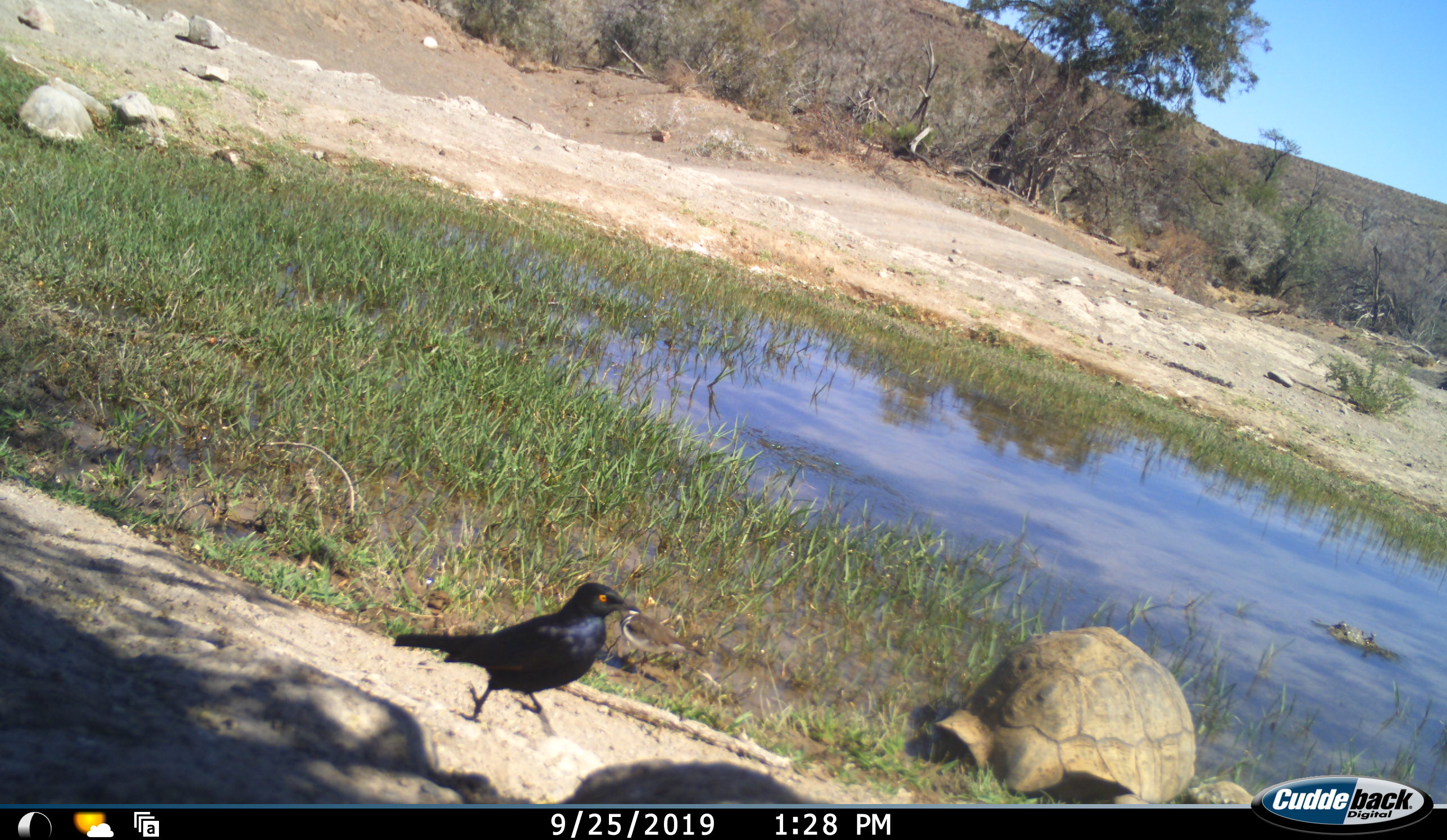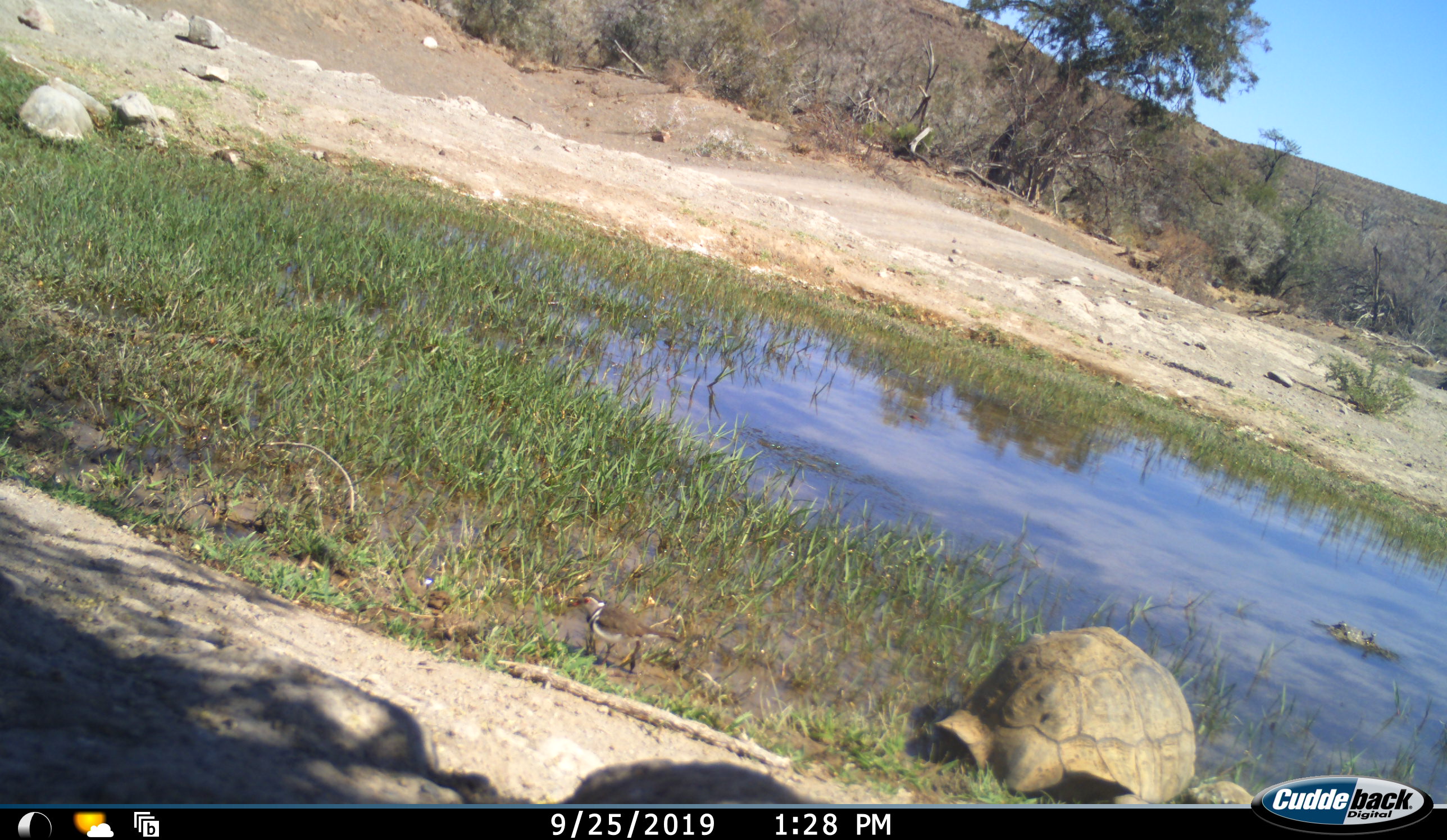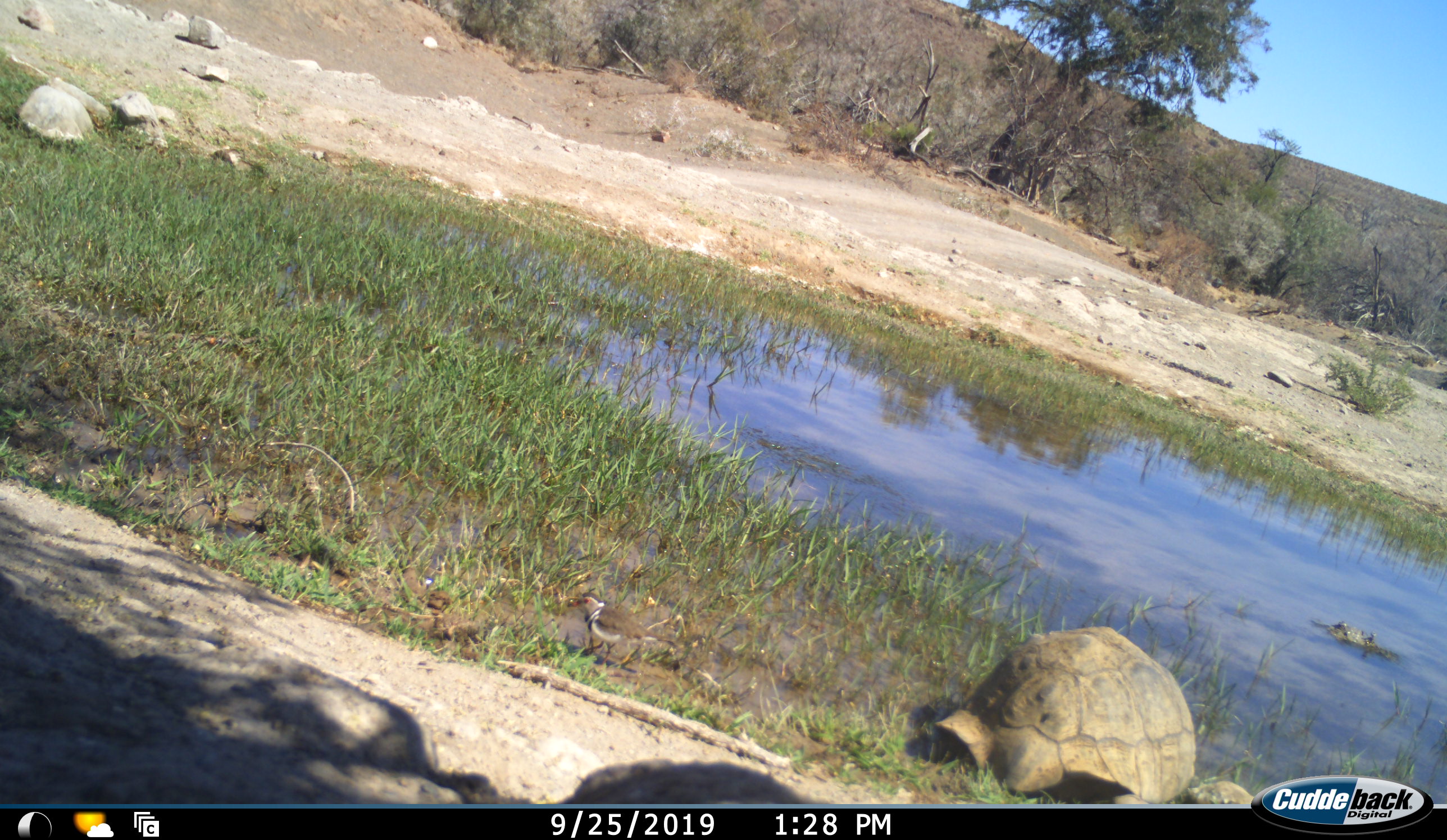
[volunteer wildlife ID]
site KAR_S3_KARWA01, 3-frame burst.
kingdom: Animalia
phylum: Chordata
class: Aves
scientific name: Aves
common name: bird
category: birdother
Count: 2.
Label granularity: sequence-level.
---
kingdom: Animalia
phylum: Chordata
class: Reptilia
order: Testudines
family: Testudinidae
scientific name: Testudinidae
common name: tortoise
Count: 1.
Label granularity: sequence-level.